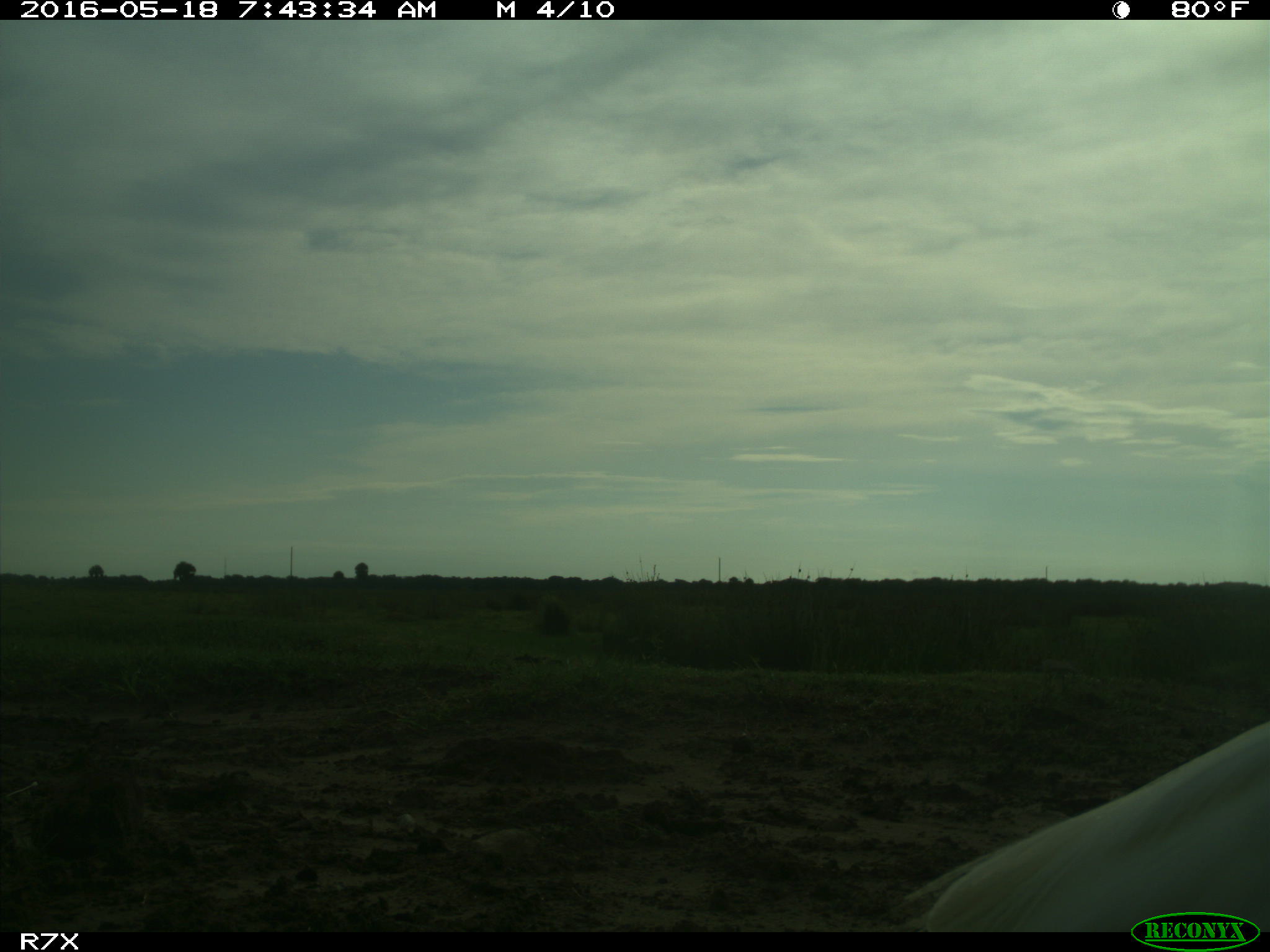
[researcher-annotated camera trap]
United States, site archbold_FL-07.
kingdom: Animalia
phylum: Chordata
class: Aves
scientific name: Aves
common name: birds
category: unidentified bird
Unidentified bird (birds) (Aves).